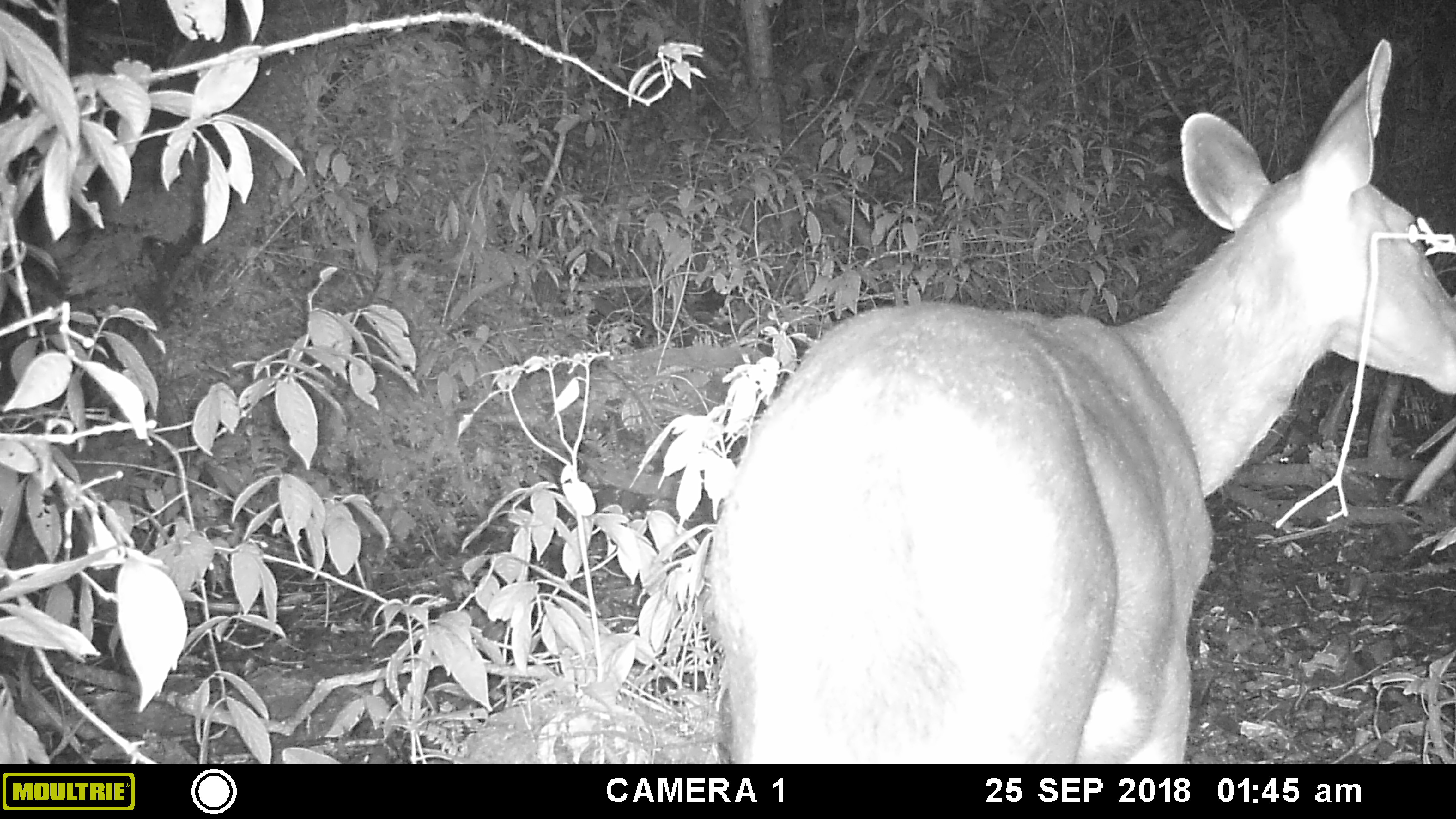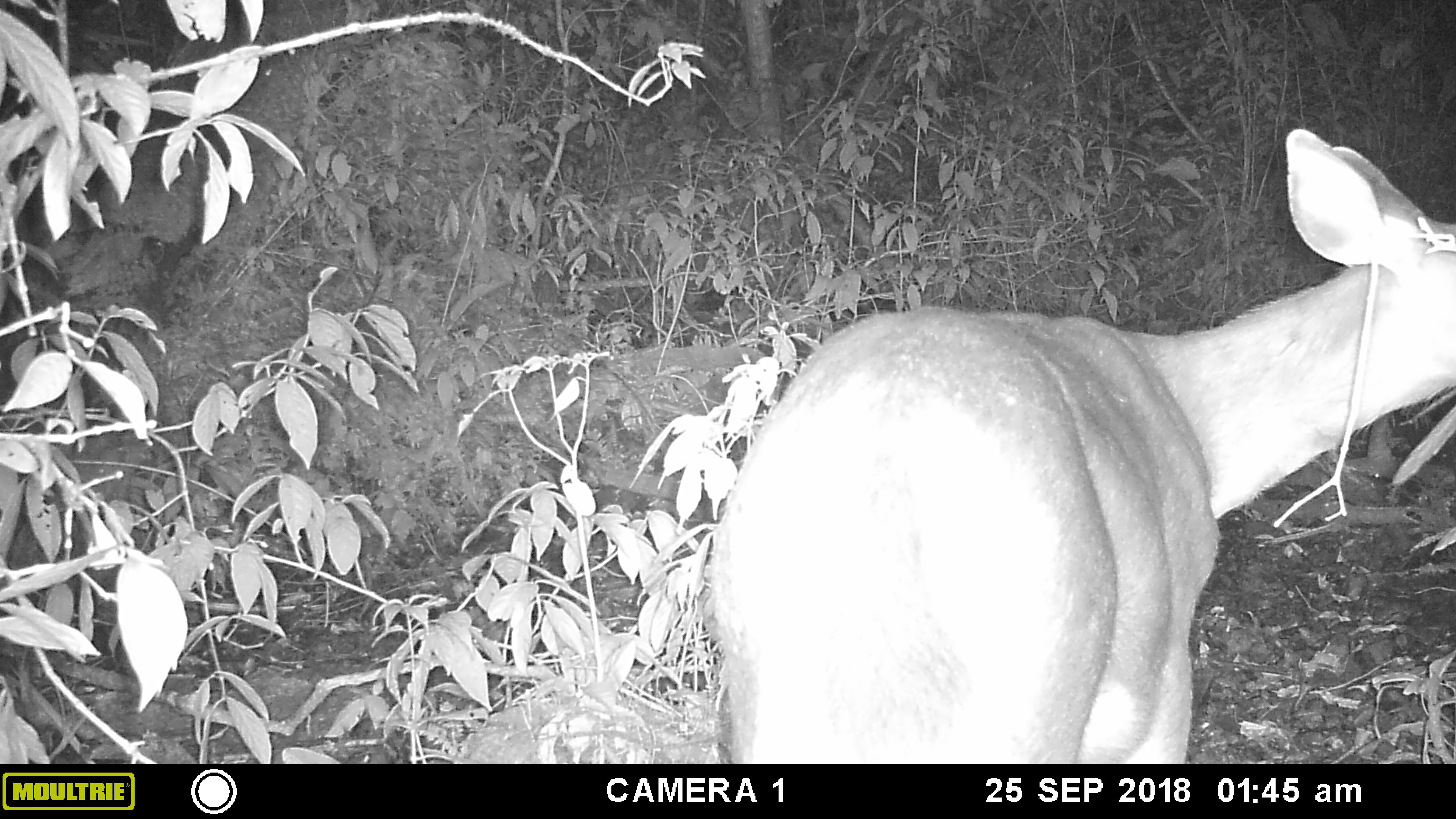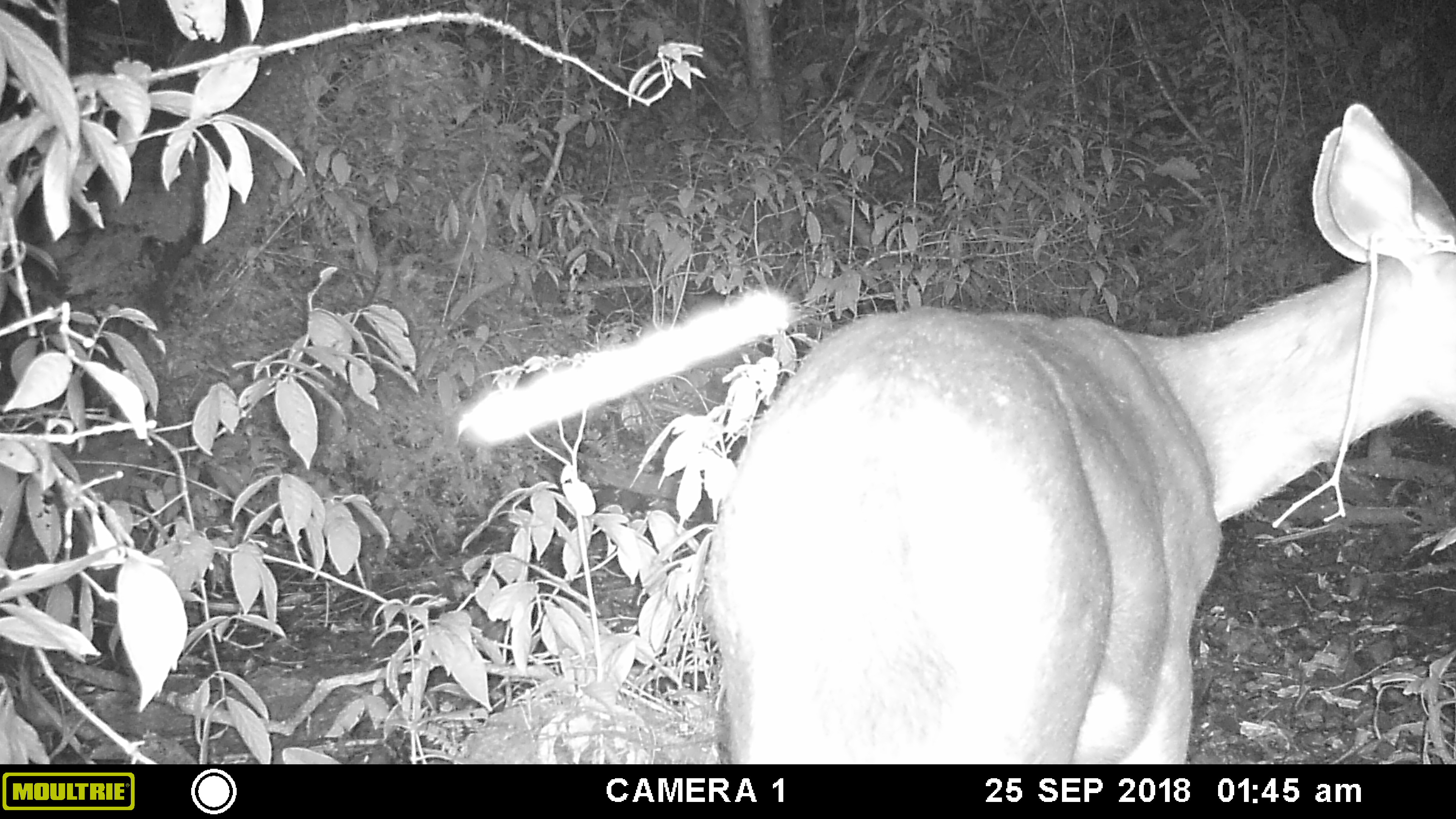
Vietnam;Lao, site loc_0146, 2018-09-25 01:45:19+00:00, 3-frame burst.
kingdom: Animalia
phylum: Chordata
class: Mammalia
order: Artiodactyla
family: Cervidae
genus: Rusa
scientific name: Rusa unicolor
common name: sambar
Sambar (Rusa unicolor). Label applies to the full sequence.